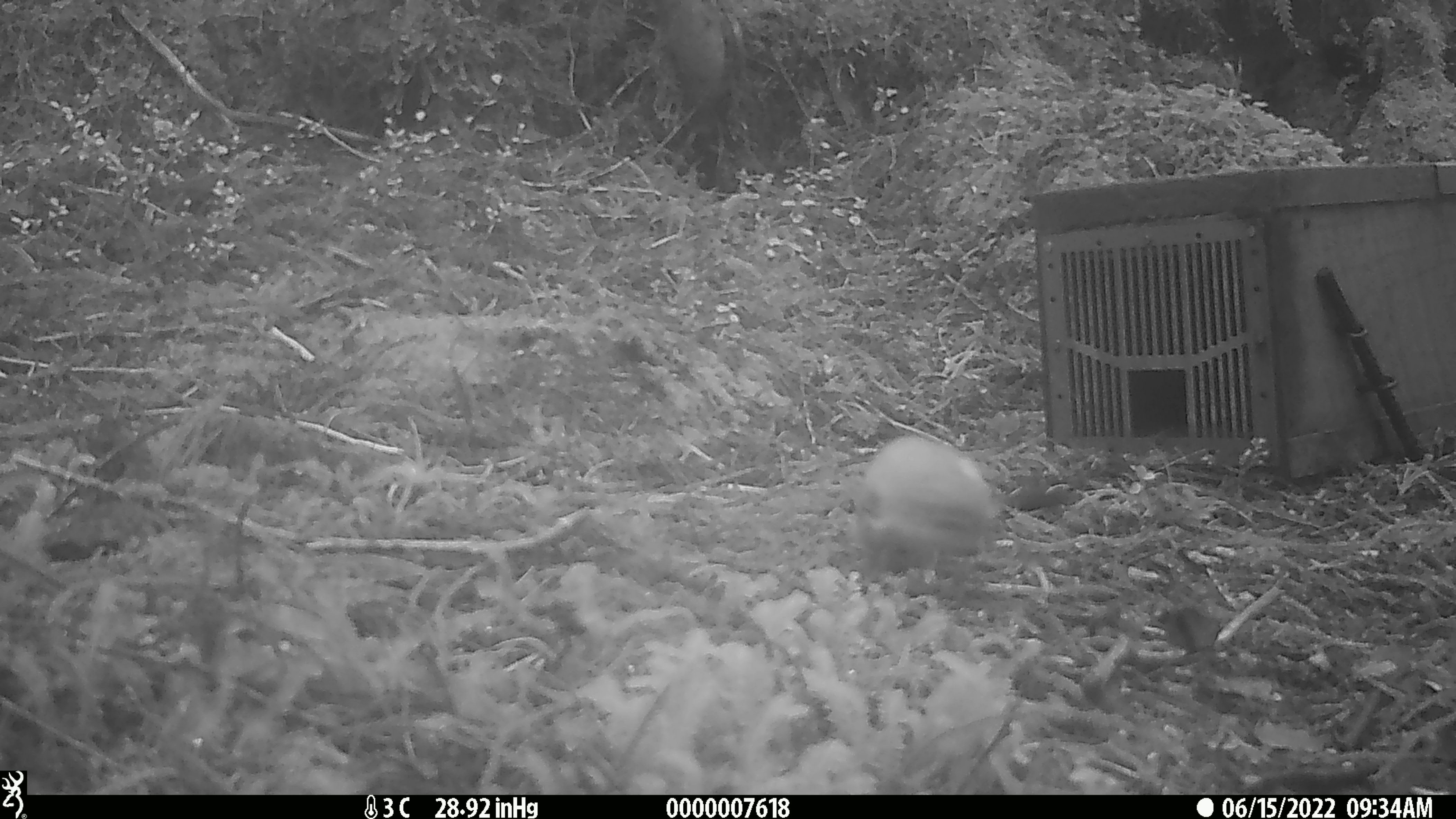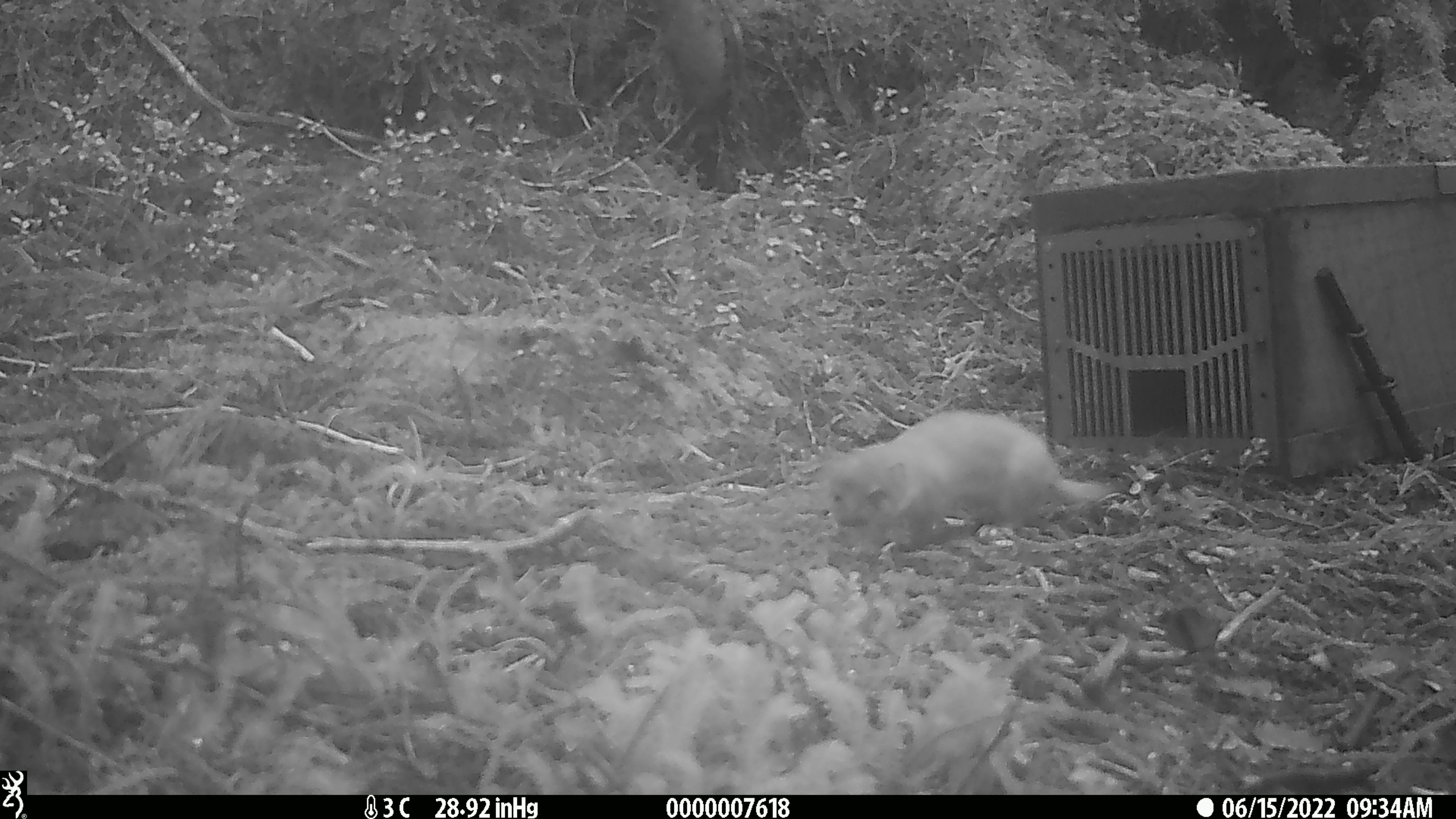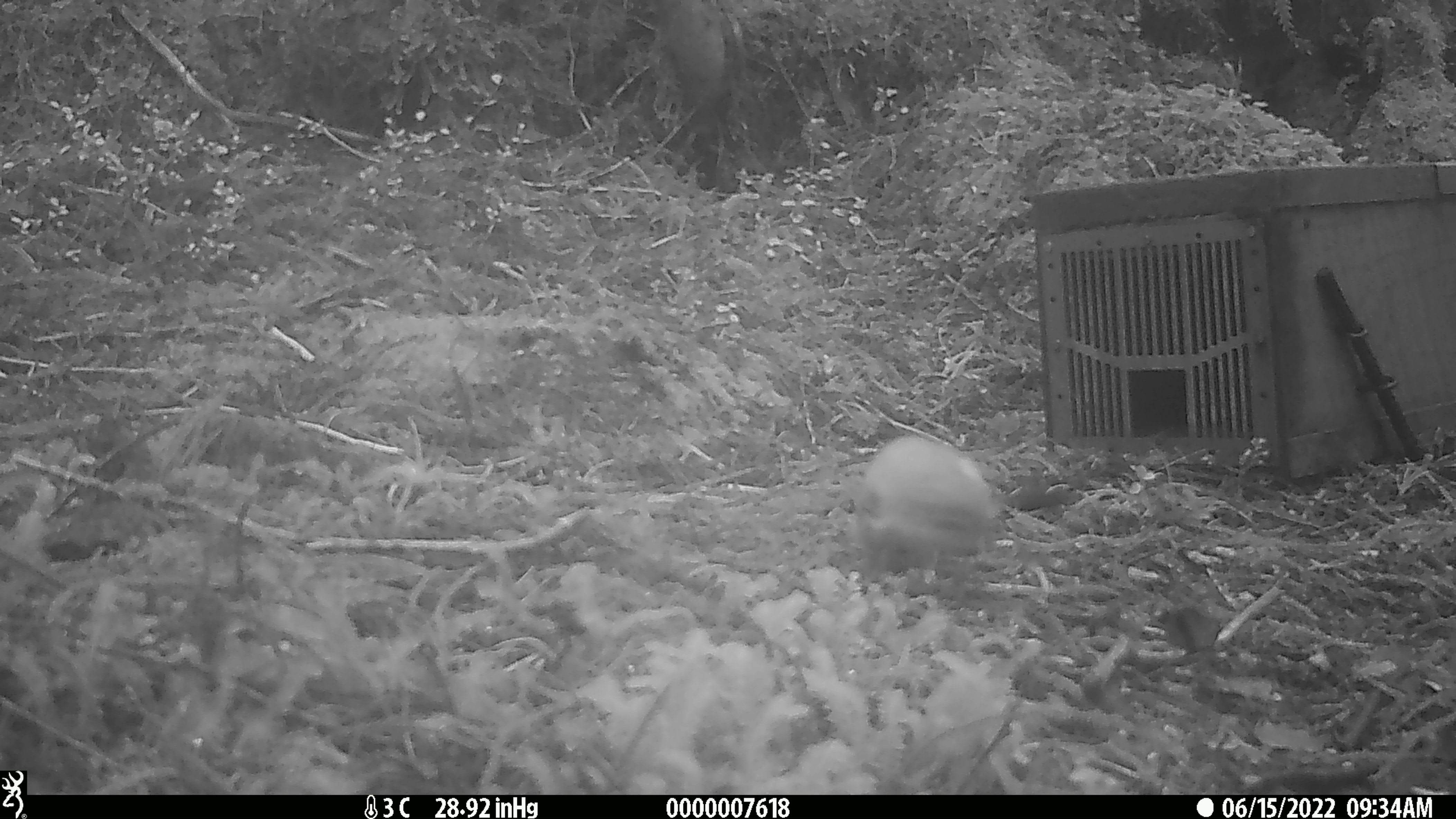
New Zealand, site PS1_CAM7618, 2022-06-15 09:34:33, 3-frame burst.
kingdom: Animalia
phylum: Chordata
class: Mammalia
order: Carnivora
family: Mustelidae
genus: Mustela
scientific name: Mustela erminea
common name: stoat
Stoat (Mustela erminea).